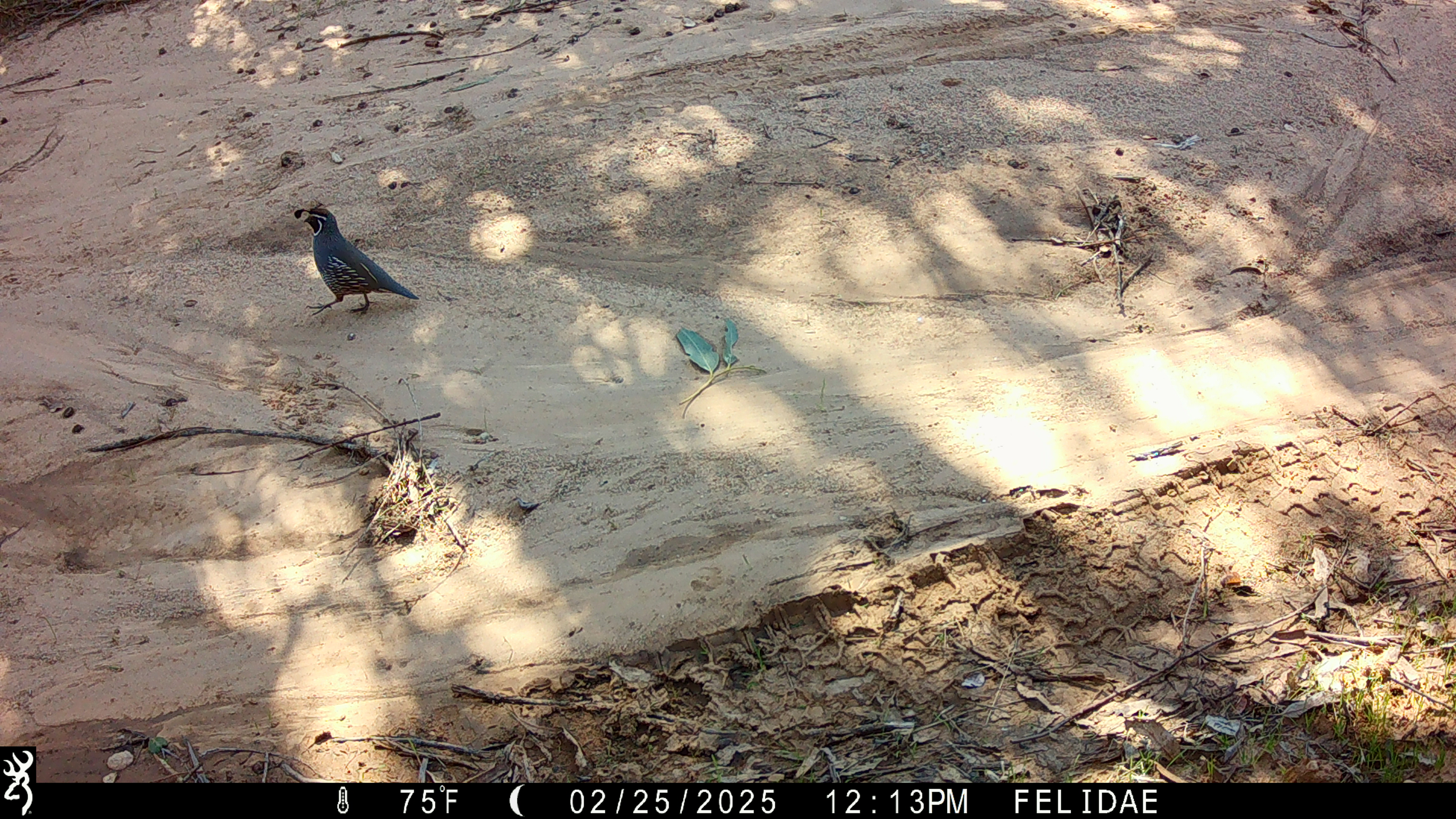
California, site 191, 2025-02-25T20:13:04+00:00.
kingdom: Animalia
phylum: Chordata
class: Aves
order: Galliformes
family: Odontophoridae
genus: Callipepla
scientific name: Callipepla californica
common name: california quail